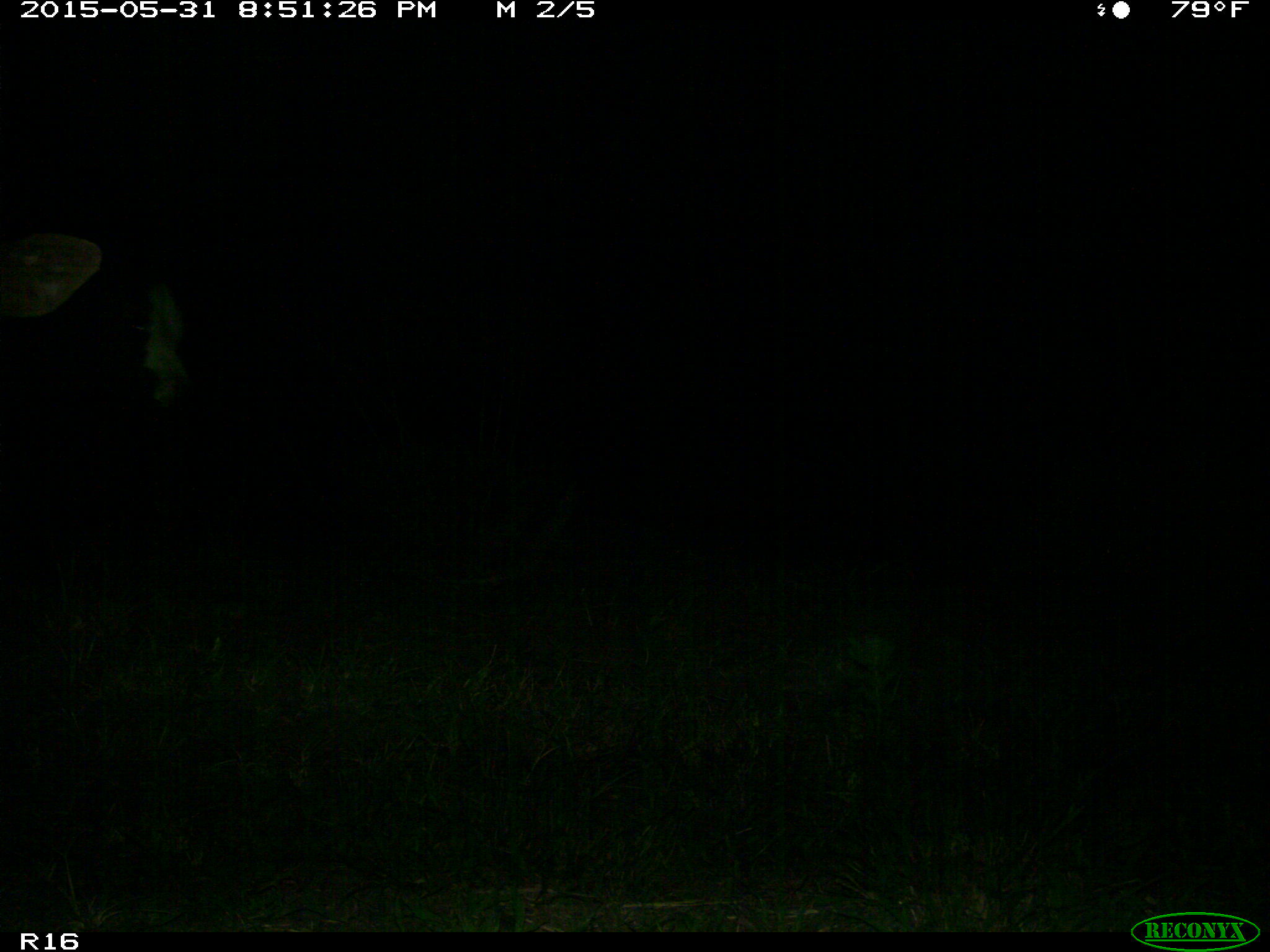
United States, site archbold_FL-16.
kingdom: Animalia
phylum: Chordata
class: Mammalia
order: Artiodactyla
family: Bovidae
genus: Bos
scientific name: Bos taurus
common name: domestic cow